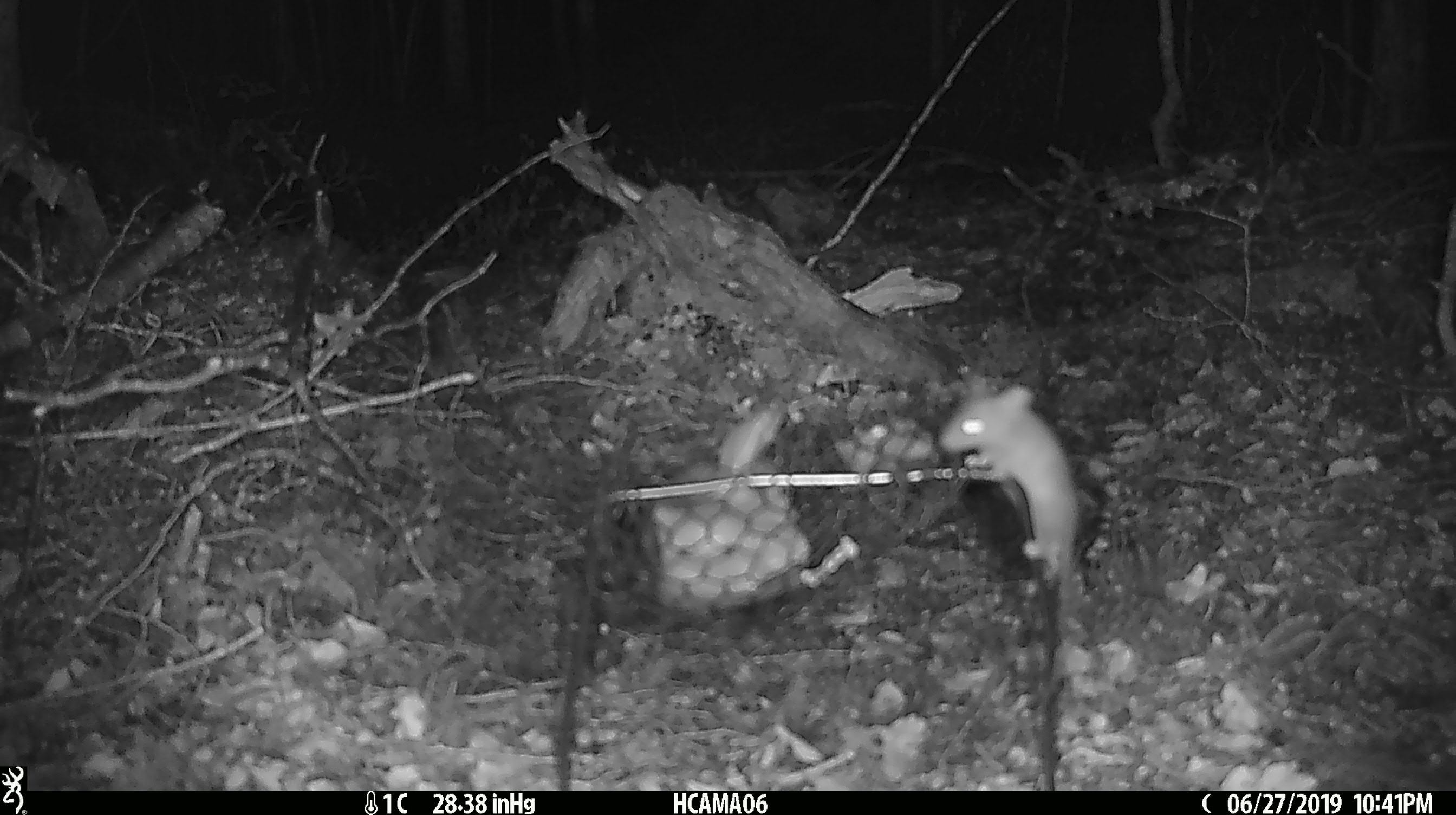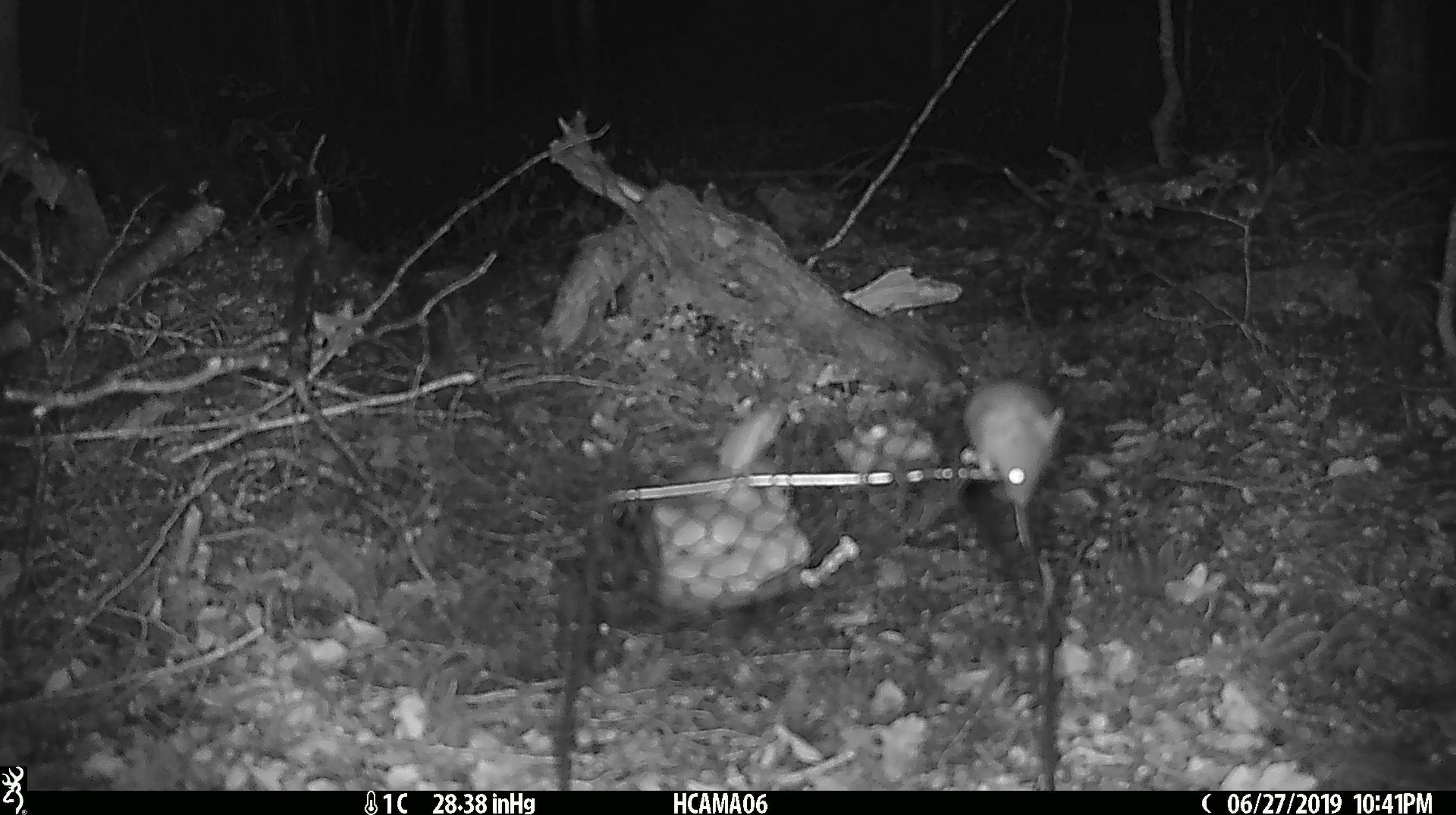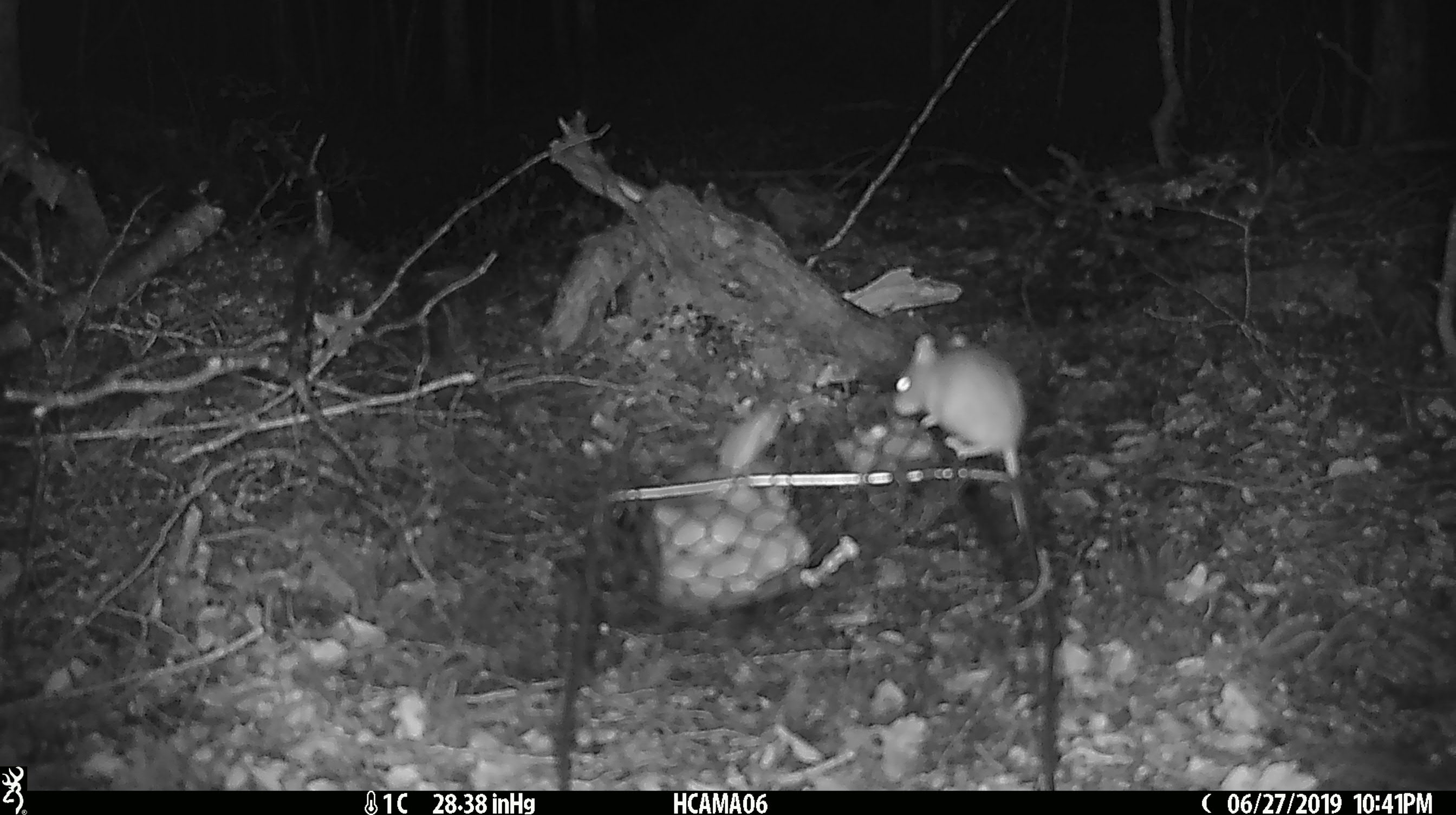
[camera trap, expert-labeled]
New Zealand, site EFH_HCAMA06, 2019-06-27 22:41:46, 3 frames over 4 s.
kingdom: Animalia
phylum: Chordata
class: Mammalia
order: Rodentia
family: Muridae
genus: Mus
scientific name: Mus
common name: mouse